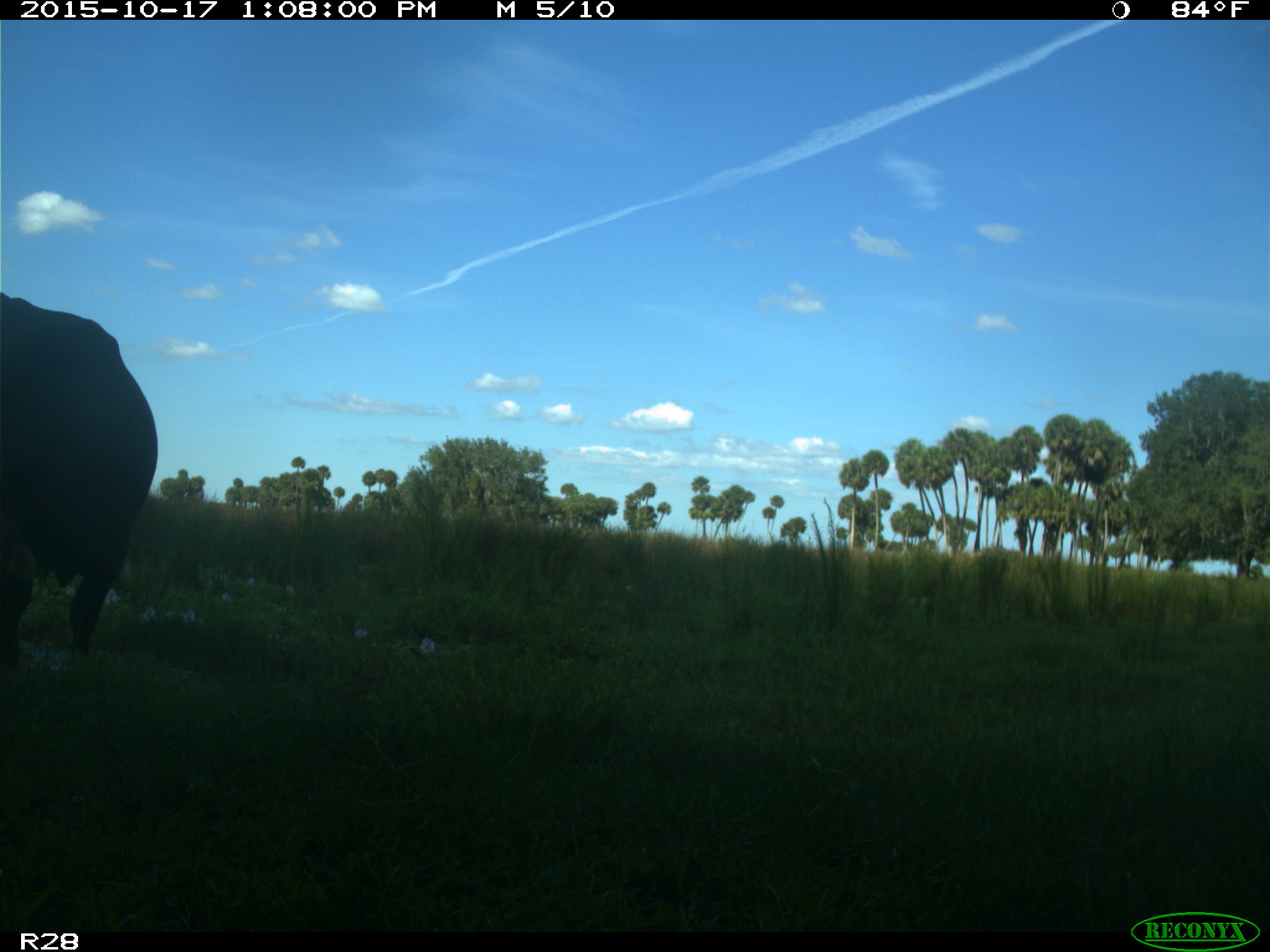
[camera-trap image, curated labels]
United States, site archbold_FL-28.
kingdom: Animalia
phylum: Chordata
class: Mammalia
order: Artiodactyla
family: Bovidae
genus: Bos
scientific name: Bos taurus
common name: domestic cow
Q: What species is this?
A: Bos taurus (domestic cow).